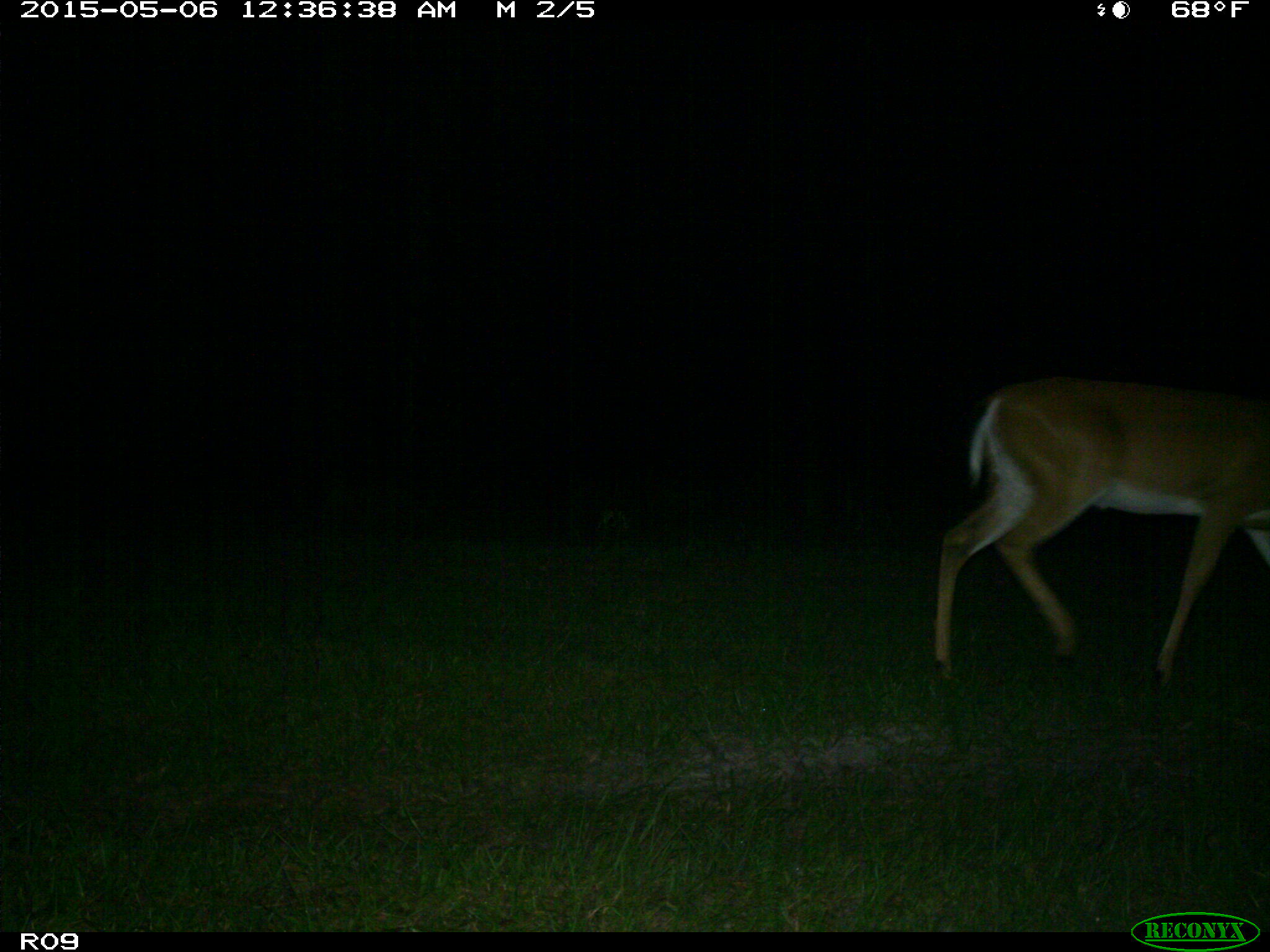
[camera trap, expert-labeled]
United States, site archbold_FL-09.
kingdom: Animalia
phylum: Chordata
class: Mammalia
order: Artiodactyla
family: Cervidae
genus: Odocoileus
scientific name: Odocoileus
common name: deer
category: unidentified deer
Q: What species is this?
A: Unidentified deer (deer) (Odocoileus).